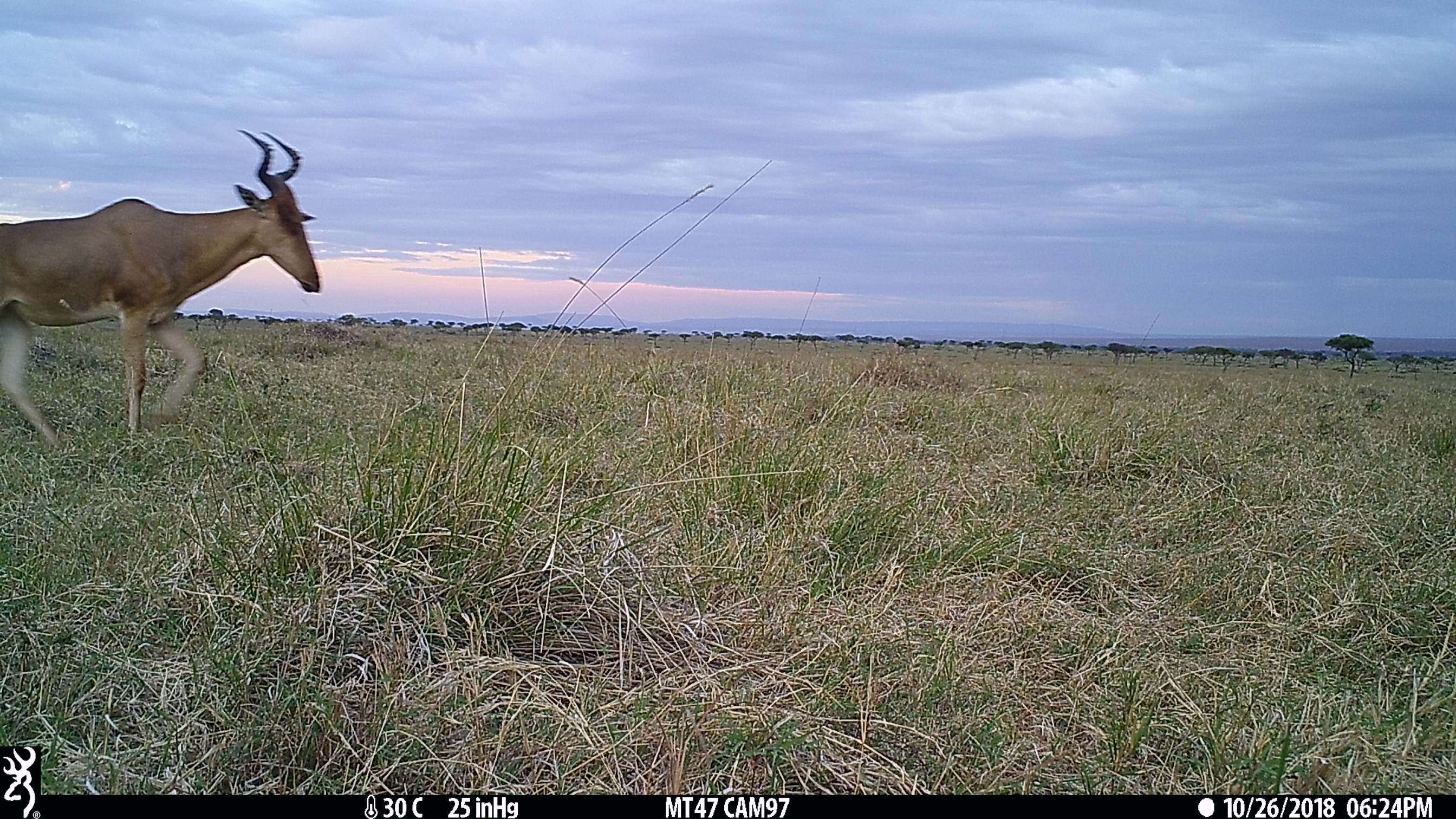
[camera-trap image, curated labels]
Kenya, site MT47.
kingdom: Animalia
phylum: Chordata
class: Mammalia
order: Artiodactyla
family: Bovidae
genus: Alcelaphus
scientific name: Alcelaphus buselaphus cokii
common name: coke's hartebeest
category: hartebeest cokes